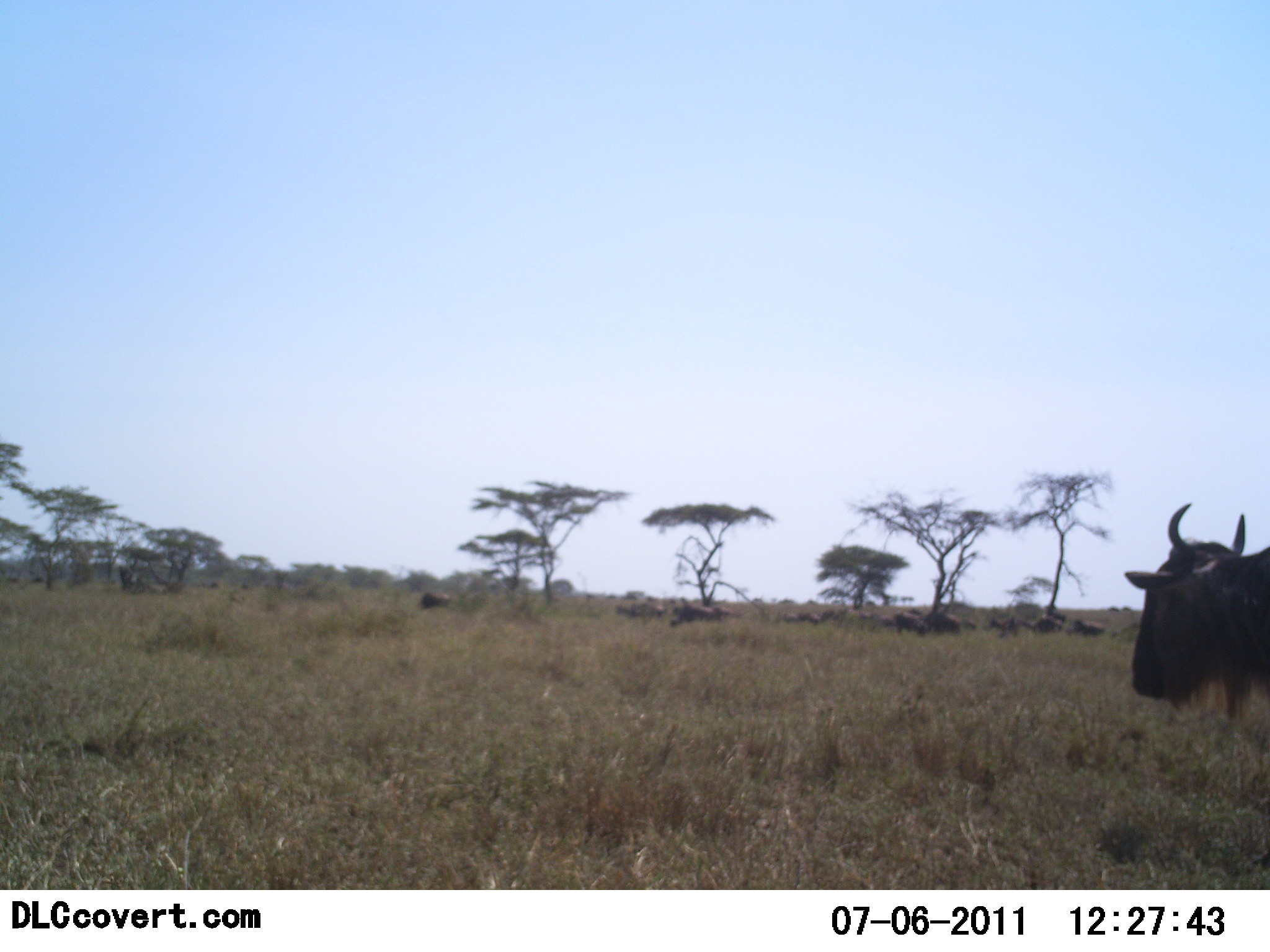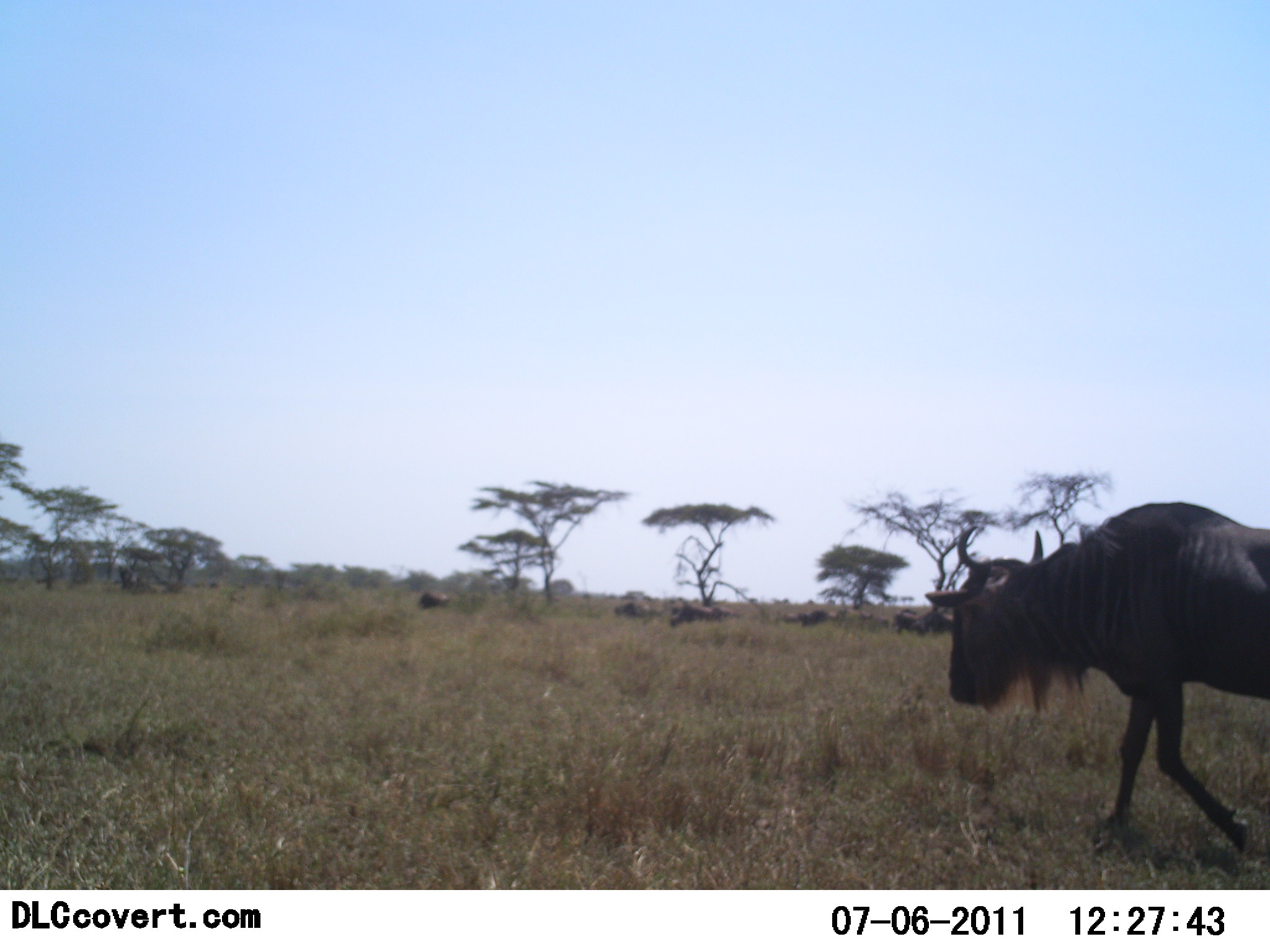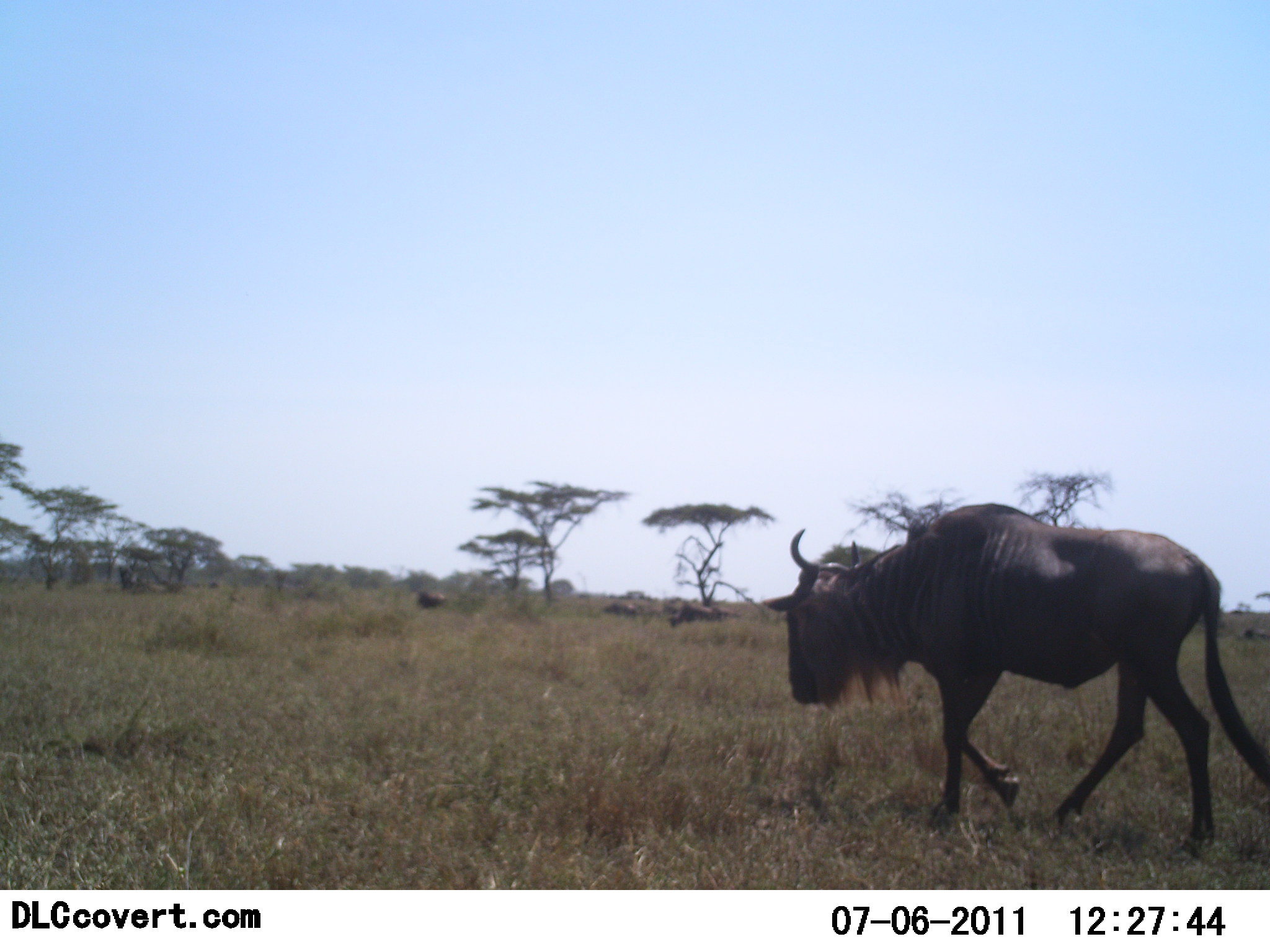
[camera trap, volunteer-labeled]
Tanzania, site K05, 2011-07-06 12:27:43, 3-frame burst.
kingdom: Animalia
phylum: Chordata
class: Mammalia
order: Artiodactyla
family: Bovidae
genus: Connochaetes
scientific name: Connochaetes taurinus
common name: blue wildebeest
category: wildebeest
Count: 11-50.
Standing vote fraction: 38%.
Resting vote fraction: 23%.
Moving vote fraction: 69%.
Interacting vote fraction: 0%.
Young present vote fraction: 0%.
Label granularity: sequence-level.